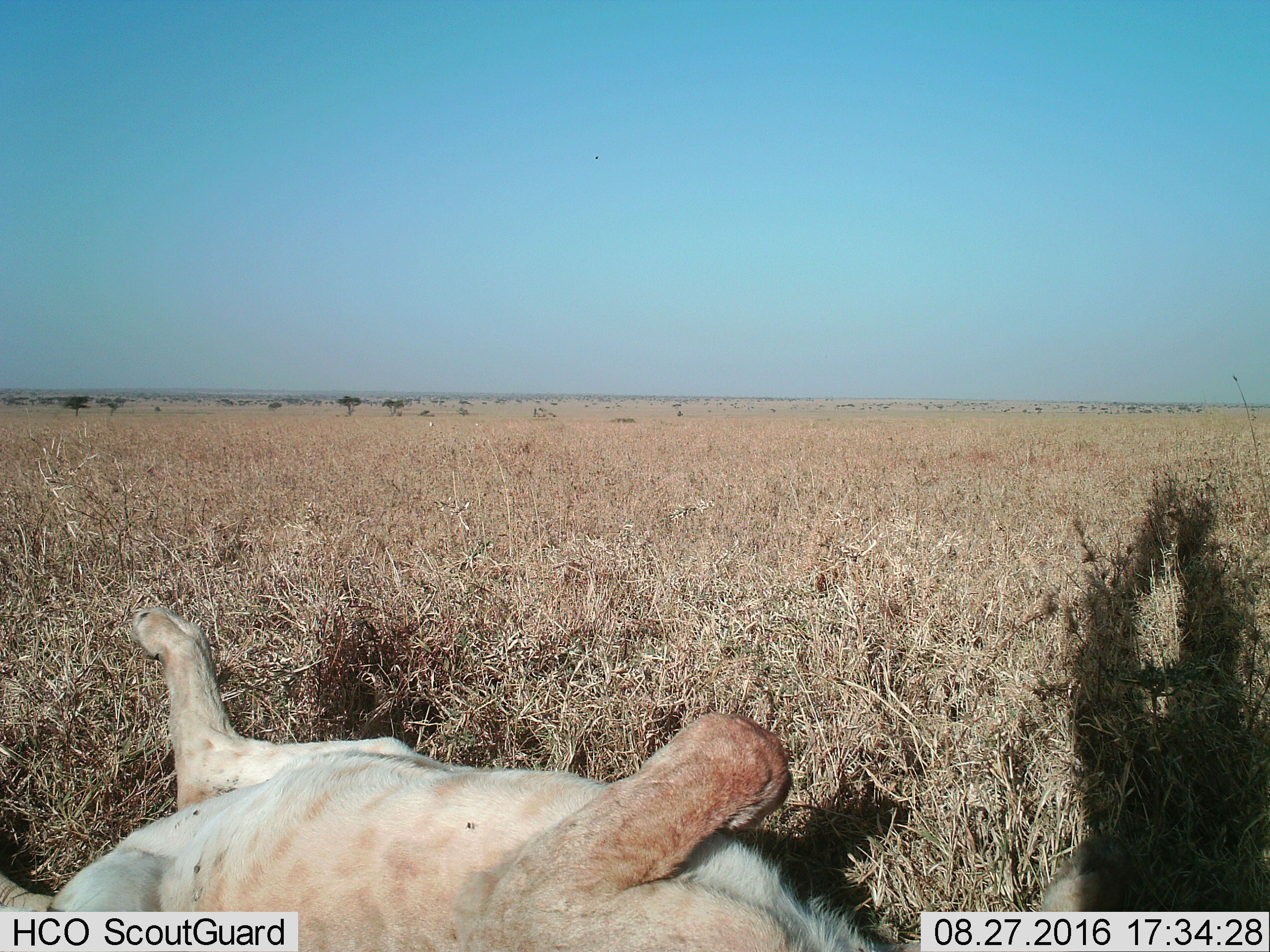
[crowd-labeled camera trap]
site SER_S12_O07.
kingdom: Animalia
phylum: Chordata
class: Mammalia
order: Carnivora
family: Felidae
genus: Panthera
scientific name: Panthera leo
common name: lion female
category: lionfemale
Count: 1.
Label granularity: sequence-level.